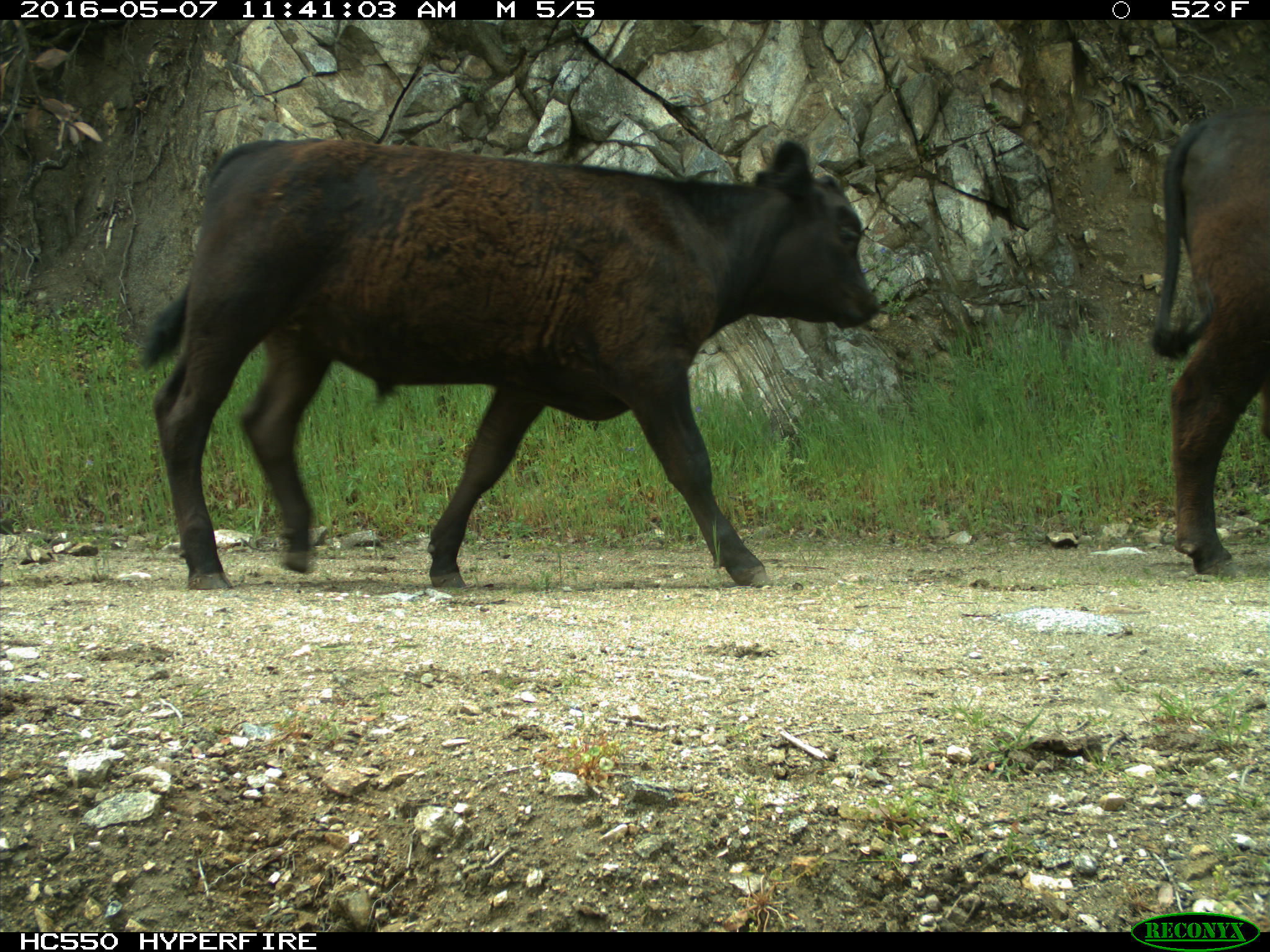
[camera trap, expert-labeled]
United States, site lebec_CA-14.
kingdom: Animalia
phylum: Chordata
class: Mammalia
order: Artiodactyla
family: Bovidae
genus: Bos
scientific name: Bos taurus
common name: domestic cow